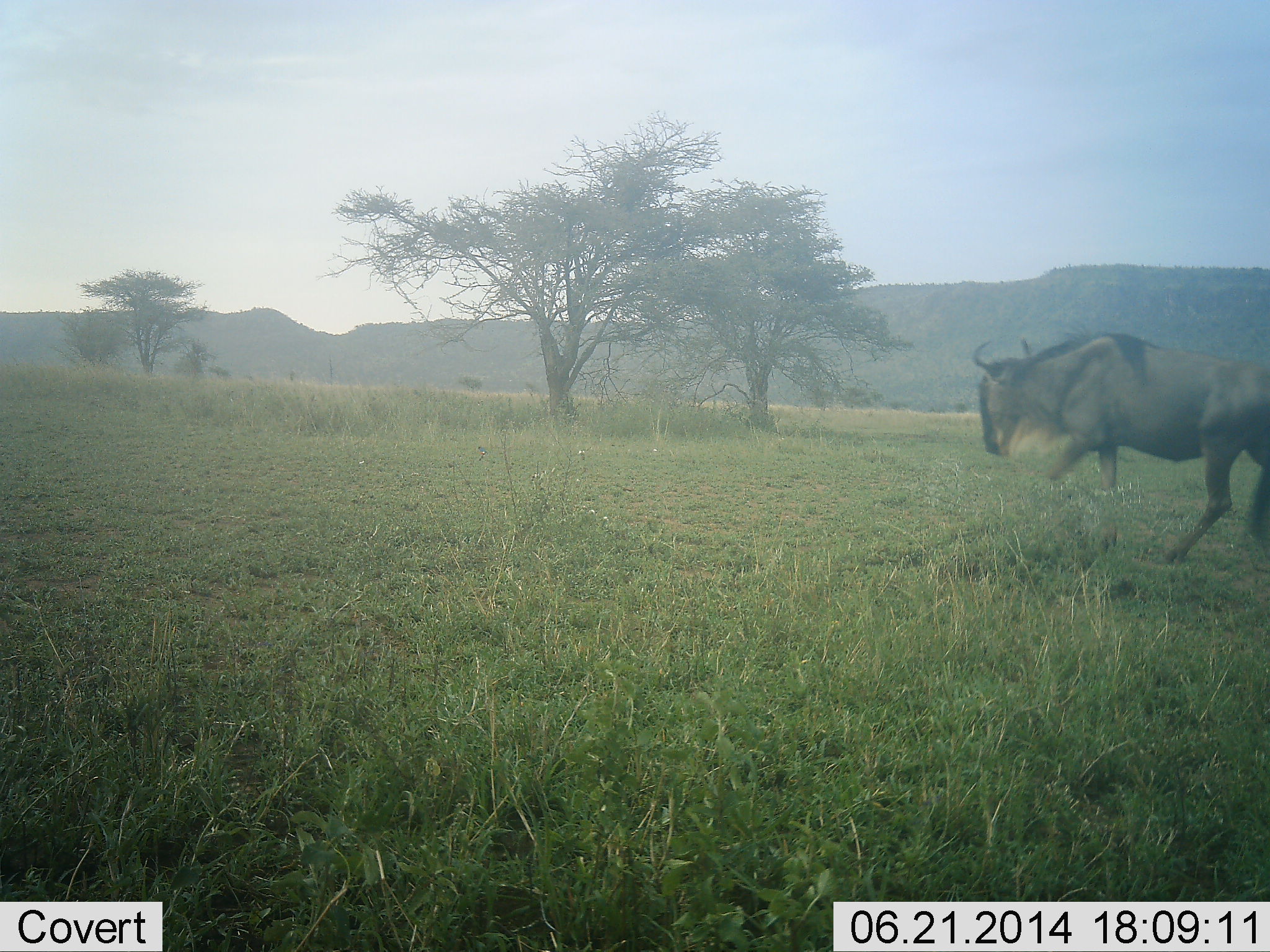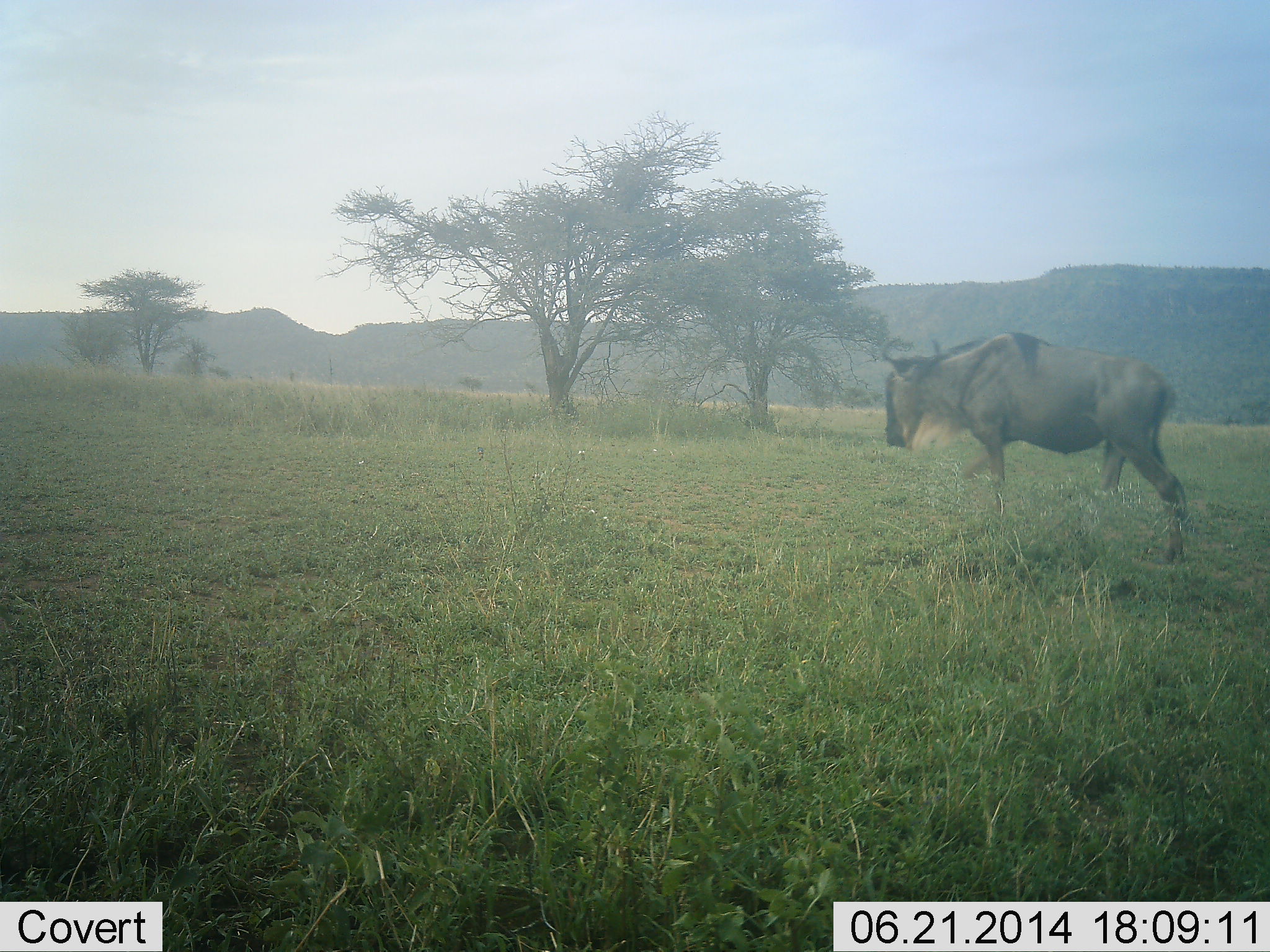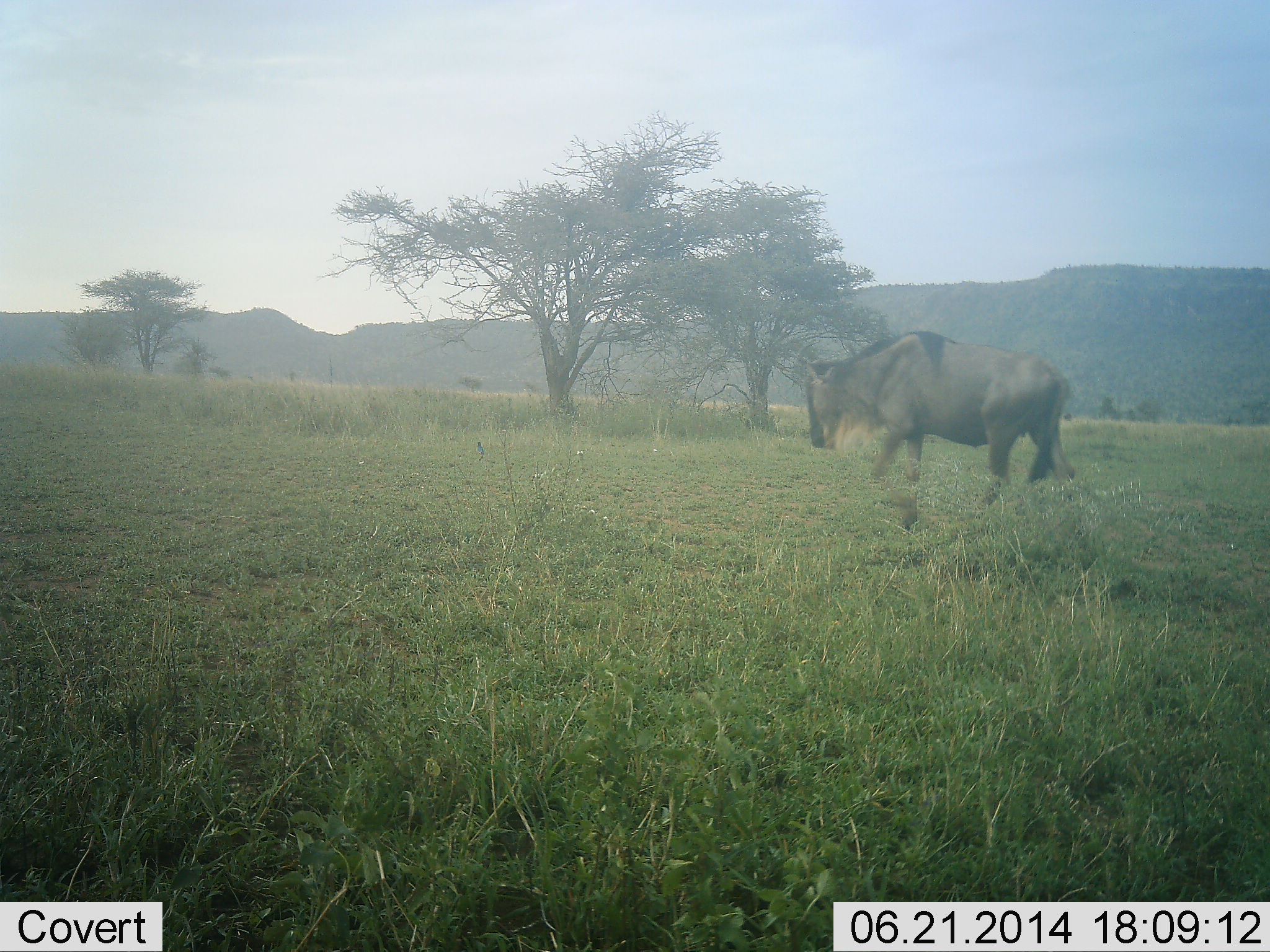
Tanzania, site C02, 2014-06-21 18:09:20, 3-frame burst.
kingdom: Animalia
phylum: Chordata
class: Mammalia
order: Artiodactyla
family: Bovidae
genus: Connochaetes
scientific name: Connochaetes taurinus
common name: blue wildebeest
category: wildebeest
Wildebeest (blue wildebeest) (Connochaetes taurinus), count 1. Behavior (volunteer vote fractions): standing 20%, resting 0%, moving 90%, interacting 0%. Young present (vote fraction): 0%. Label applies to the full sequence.